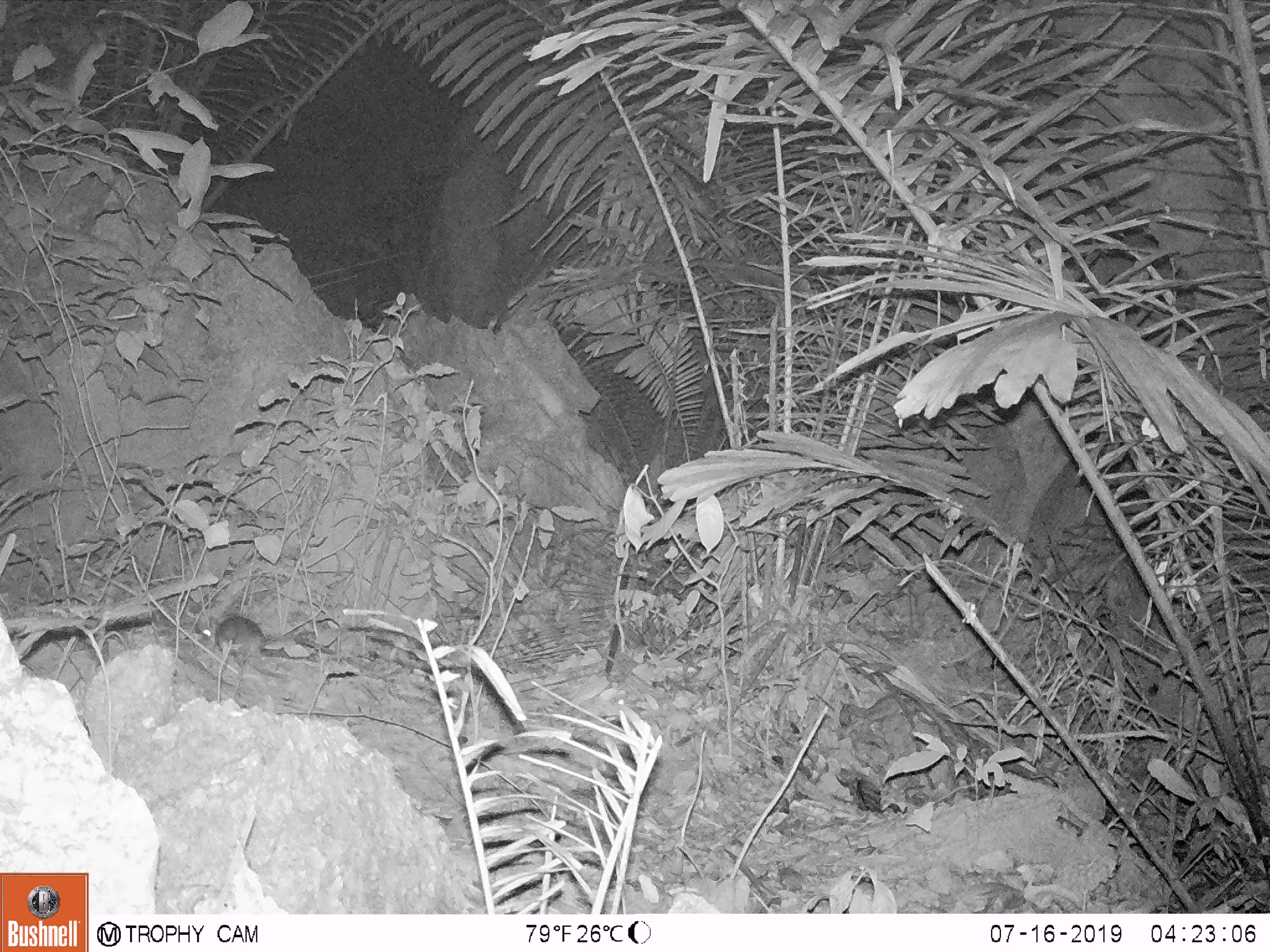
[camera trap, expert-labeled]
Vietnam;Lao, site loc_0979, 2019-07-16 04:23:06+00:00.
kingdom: Animalia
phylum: Chordata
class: Mammalia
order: Rodentia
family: Muridae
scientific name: Muridae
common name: old-world mice and rats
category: unidentified murid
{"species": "unidentified murid (old-world mice and rats) (Muridae)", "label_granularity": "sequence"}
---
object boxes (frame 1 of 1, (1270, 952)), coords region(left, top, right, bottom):
unidentified murid: region(198, 615, 337, 658)